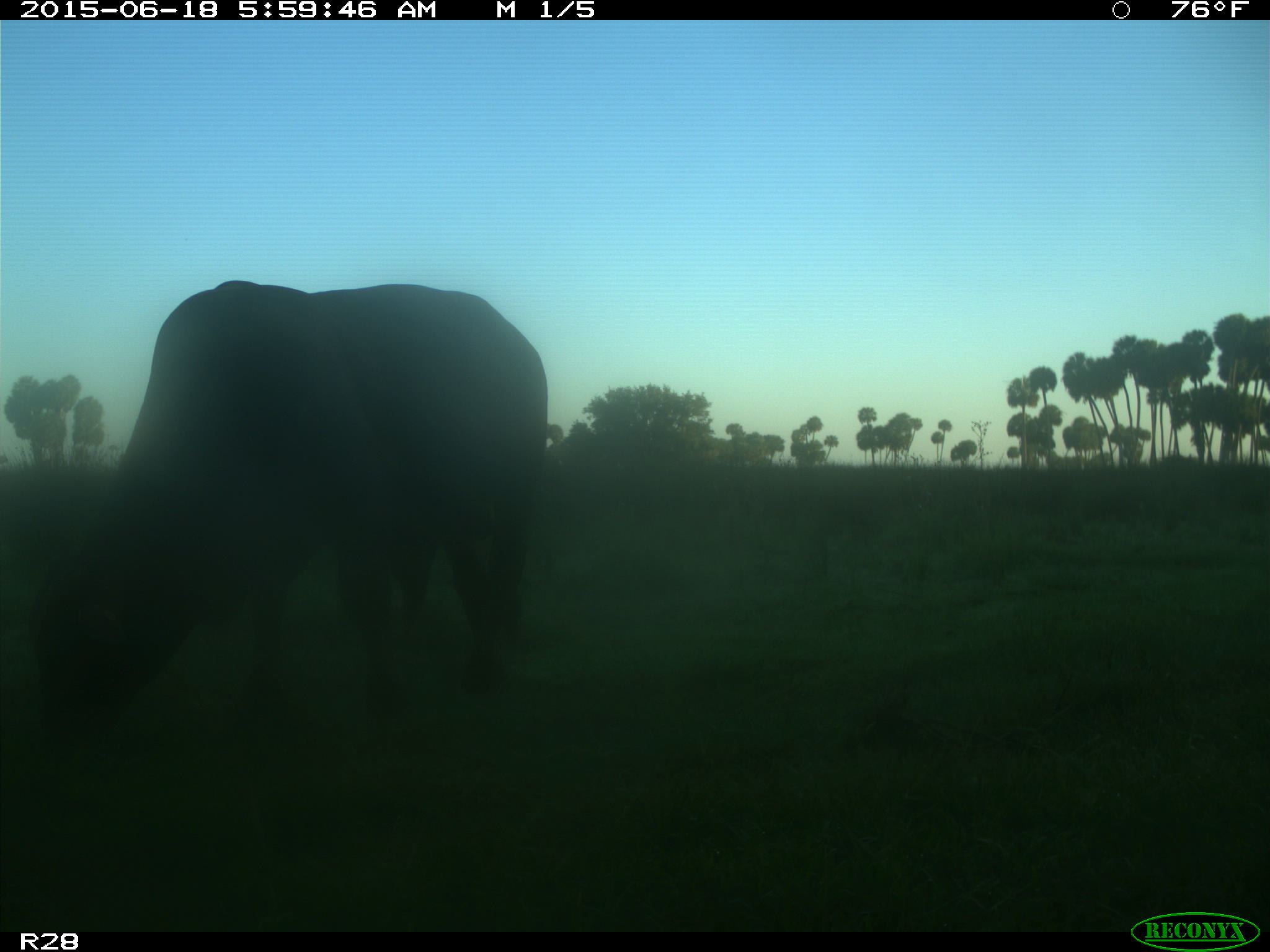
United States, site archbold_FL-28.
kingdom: Animalia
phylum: Chordata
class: Mammalia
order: Artiodactyla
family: Bovidae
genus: Bos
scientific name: Bos taurus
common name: domestic cow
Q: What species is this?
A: Bos taurus (domestic cow).